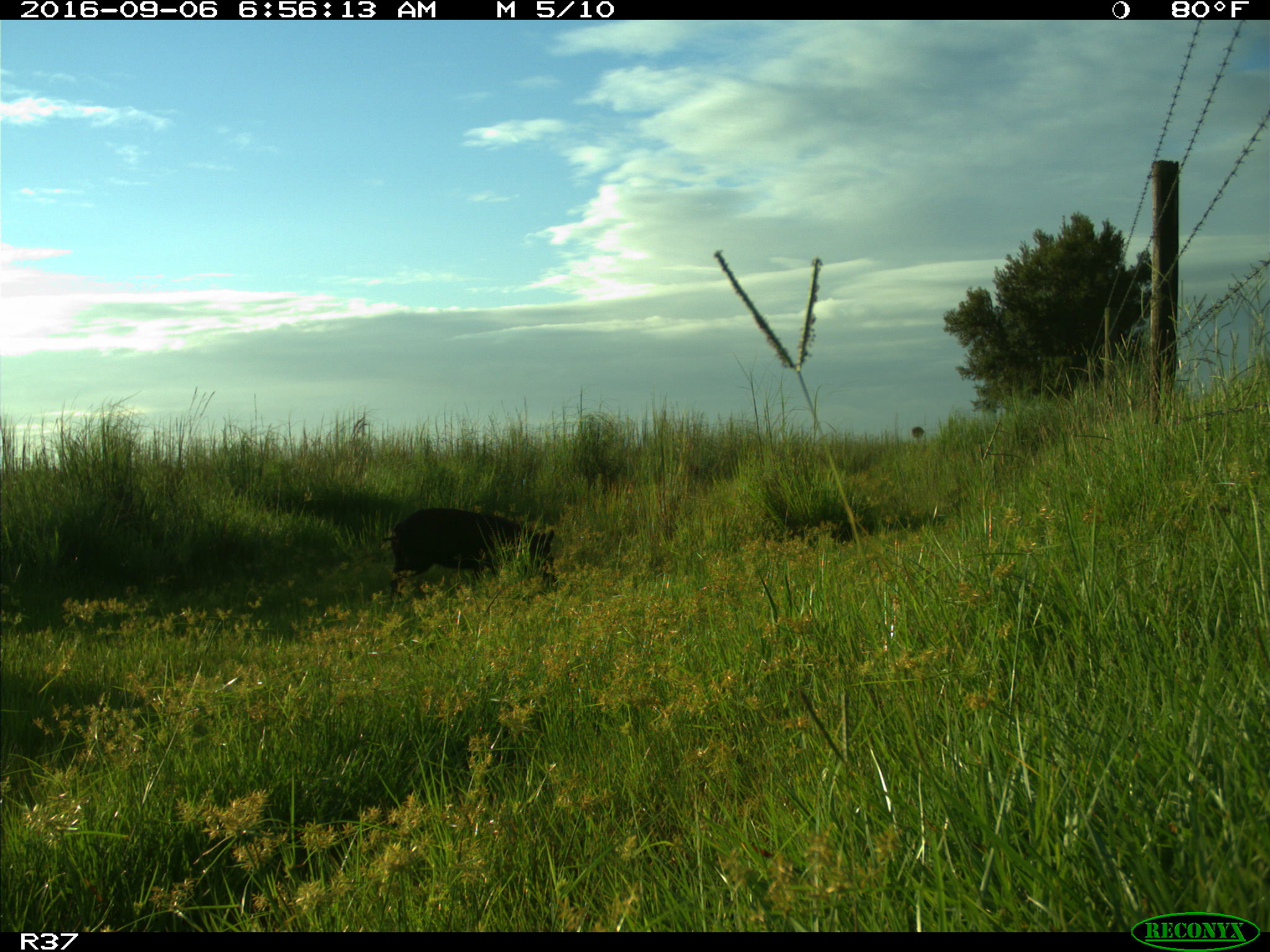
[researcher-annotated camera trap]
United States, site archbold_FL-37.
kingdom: Animalia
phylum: Chordata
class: Mammalia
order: Artiodactyla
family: Suidae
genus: Sus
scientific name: Sus scrofa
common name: wild boar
Sus scrofa (wild boar).